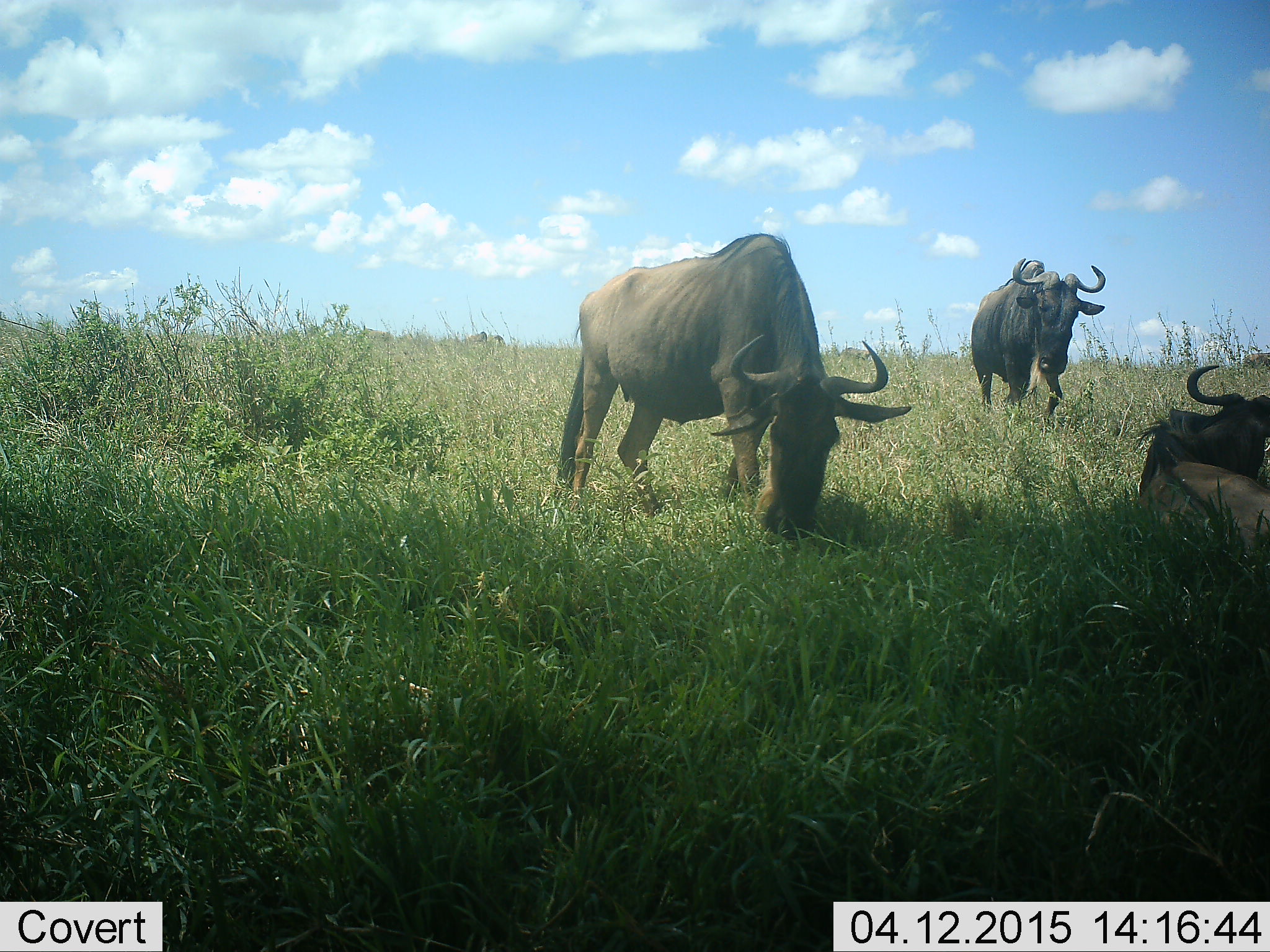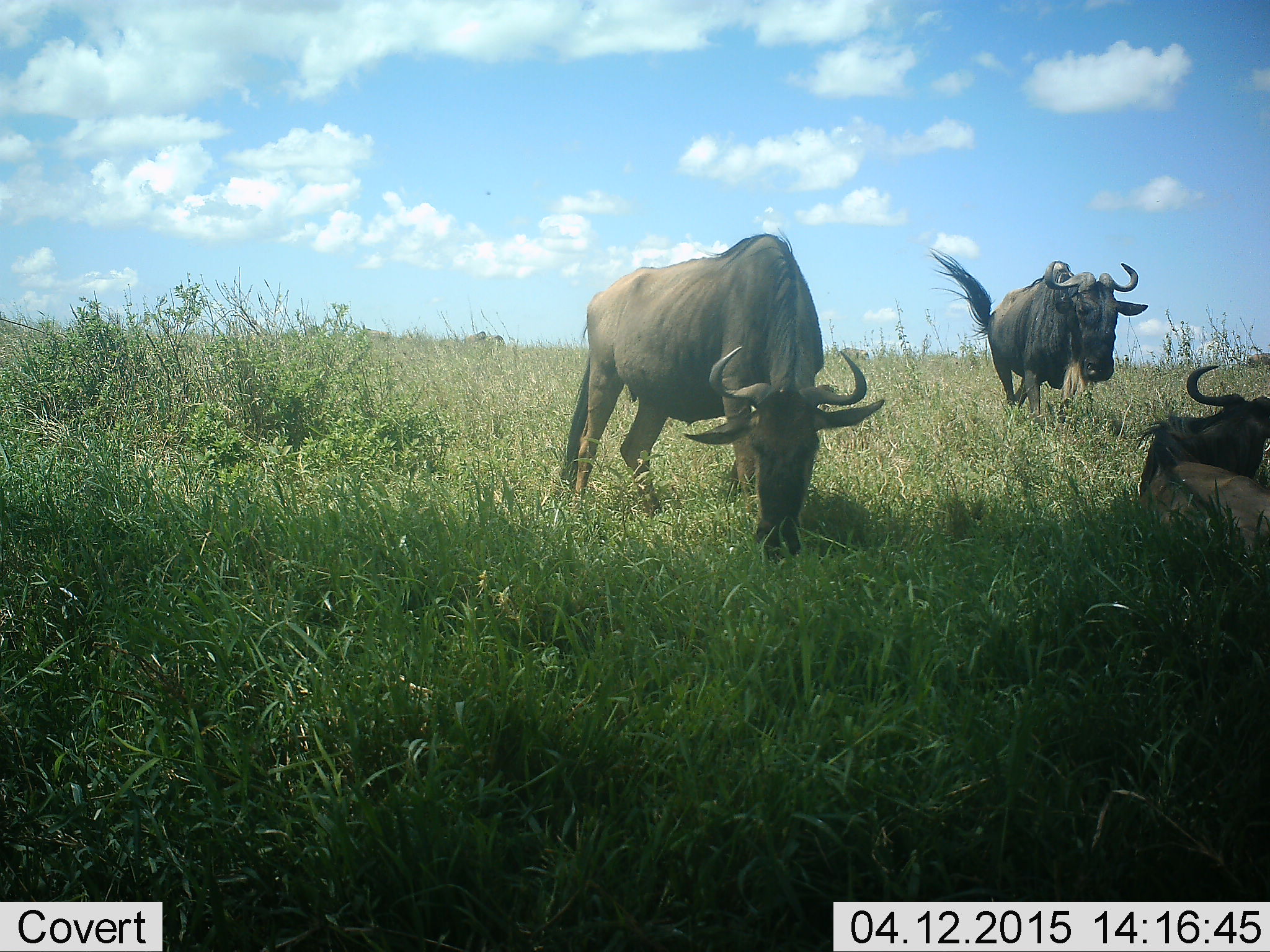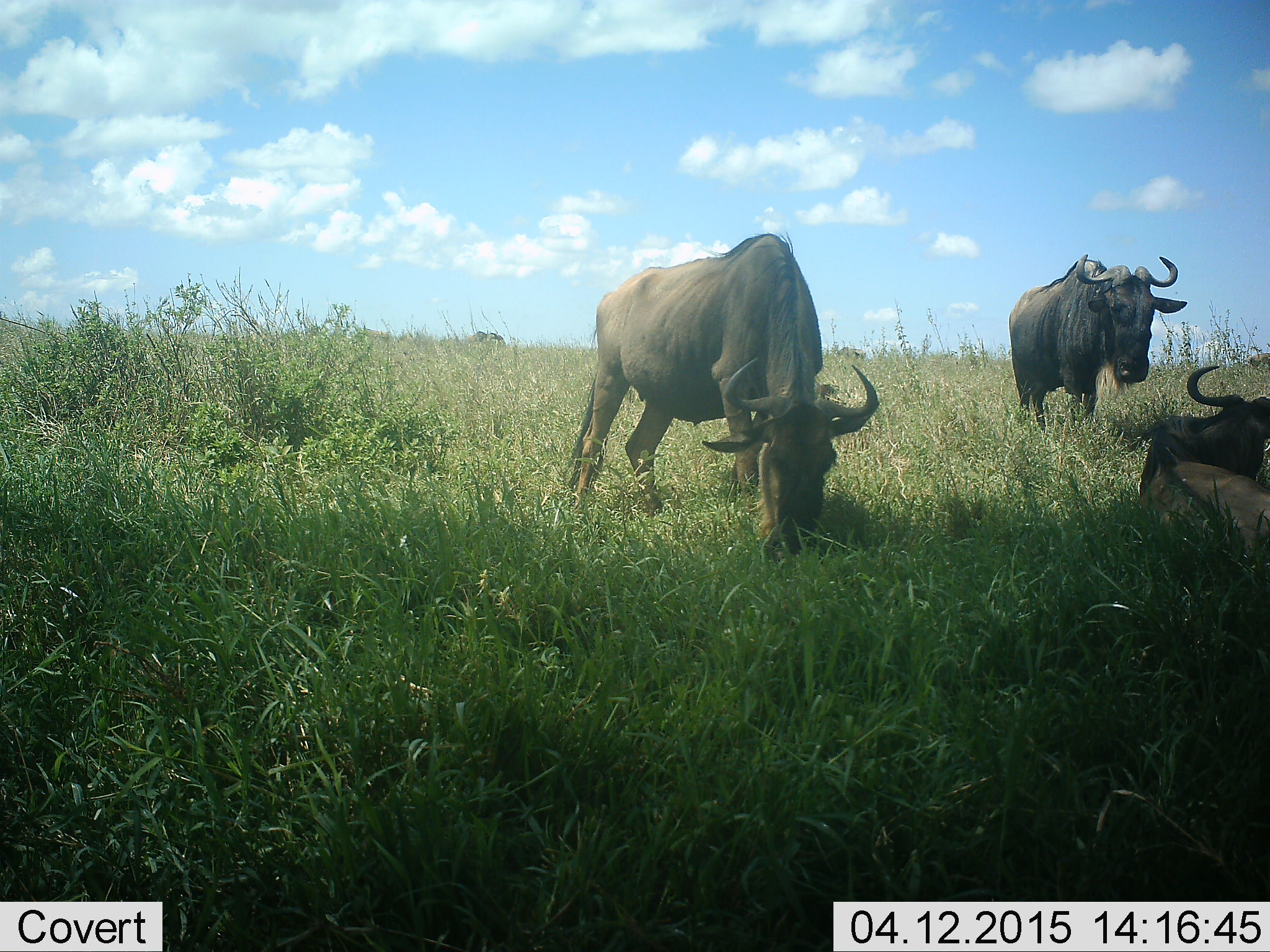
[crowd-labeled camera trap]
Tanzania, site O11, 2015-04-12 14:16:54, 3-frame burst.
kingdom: Animalia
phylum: Chordata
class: Mammalia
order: Artiodactyla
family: Bovidae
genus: Connochaetes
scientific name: Connochaetes taurinus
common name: blue wildebeest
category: wildebeest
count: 3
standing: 50%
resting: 70%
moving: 70%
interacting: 0%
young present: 0%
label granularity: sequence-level